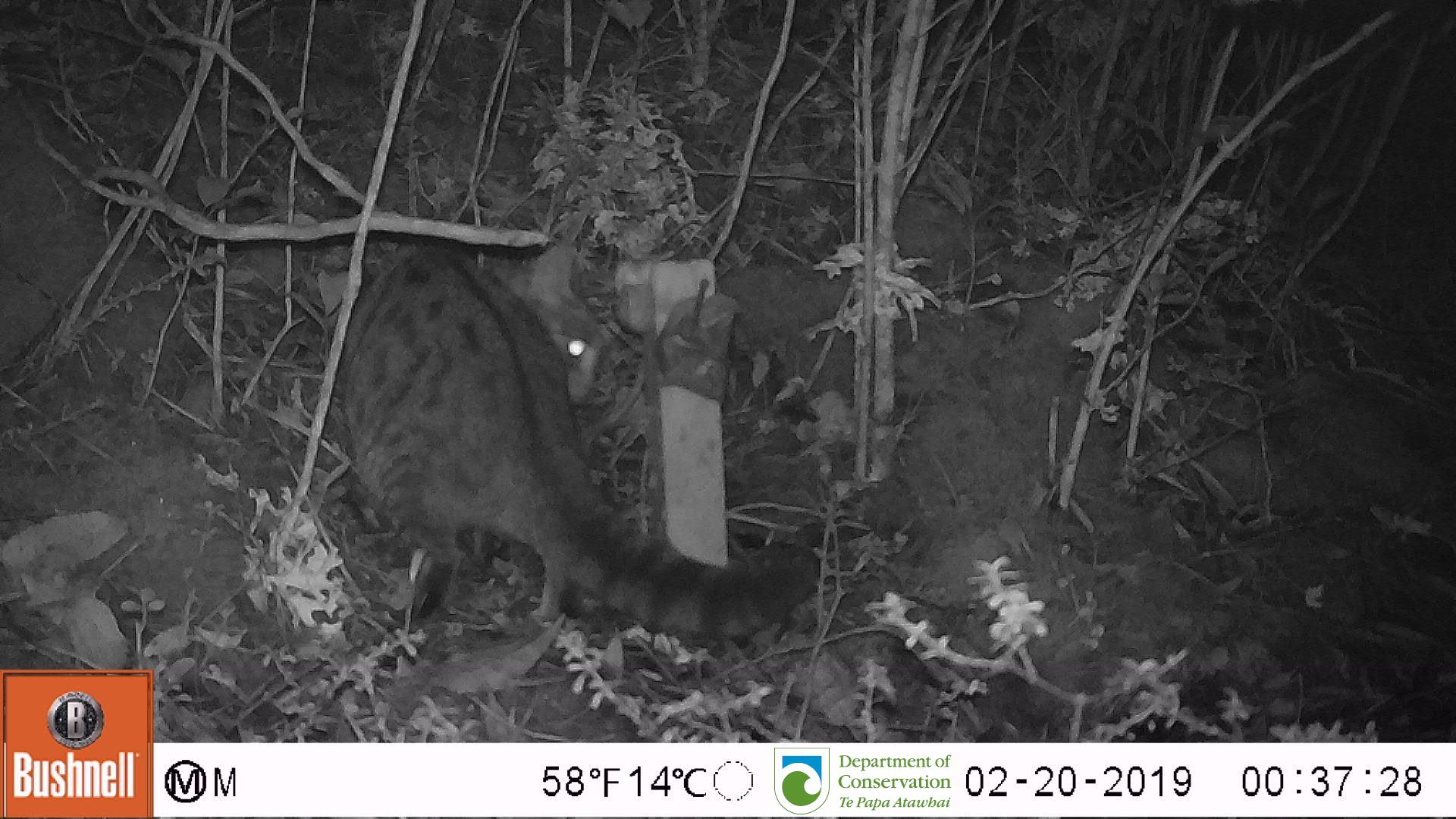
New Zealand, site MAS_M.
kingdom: Animalia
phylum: Chordata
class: Mammalia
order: Carnivora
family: Felidae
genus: Felis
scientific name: Felis catus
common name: domestic cat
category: cat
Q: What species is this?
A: Cat (domestic cat) (Felis catus).